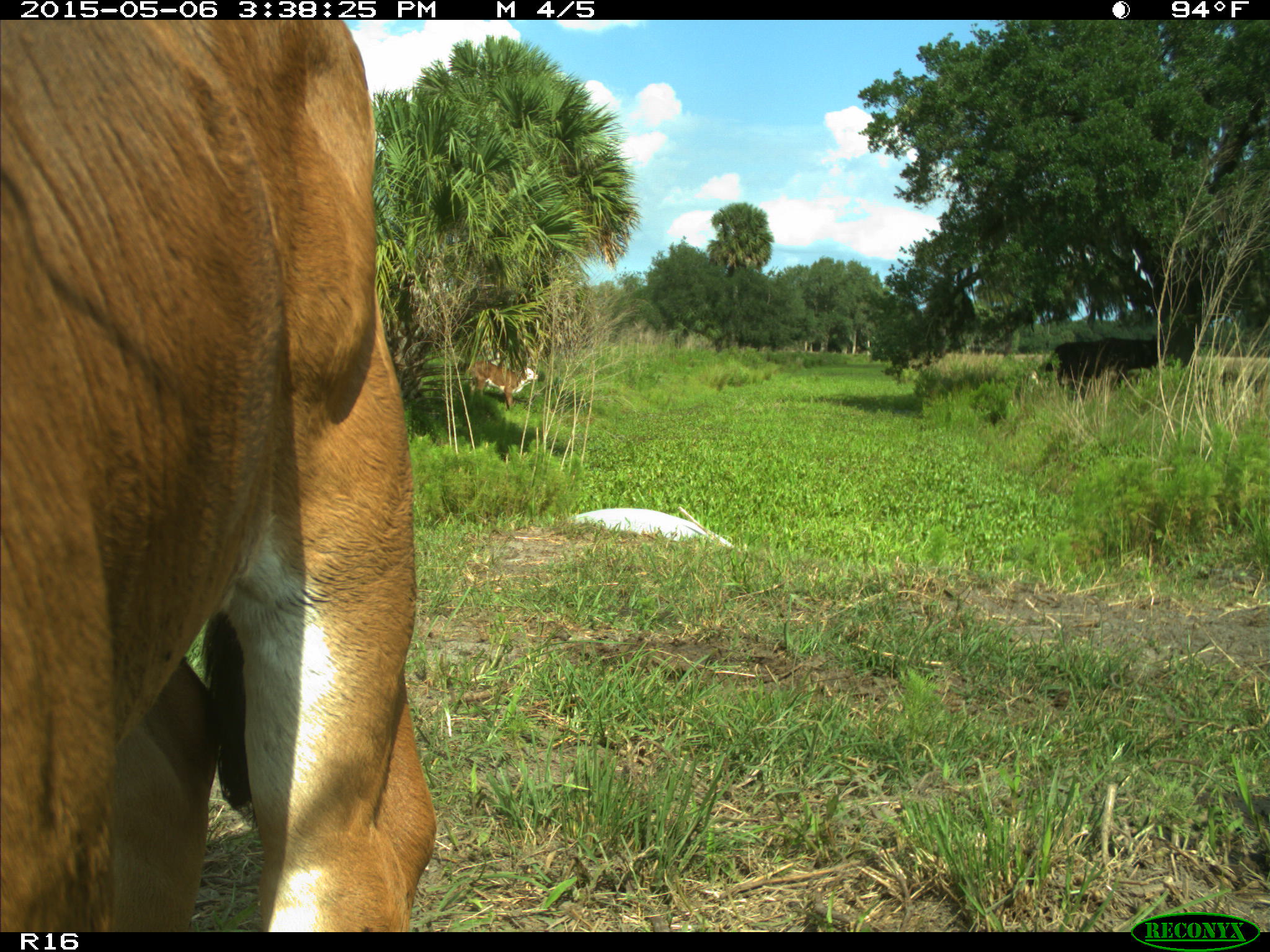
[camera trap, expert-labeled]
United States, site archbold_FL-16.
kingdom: Animalia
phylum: Chordata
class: Mammalia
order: Artiodactyla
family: Bovidae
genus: Bos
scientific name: Bos taurus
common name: domestic cow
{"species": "Bos taurus (domestic cow)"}